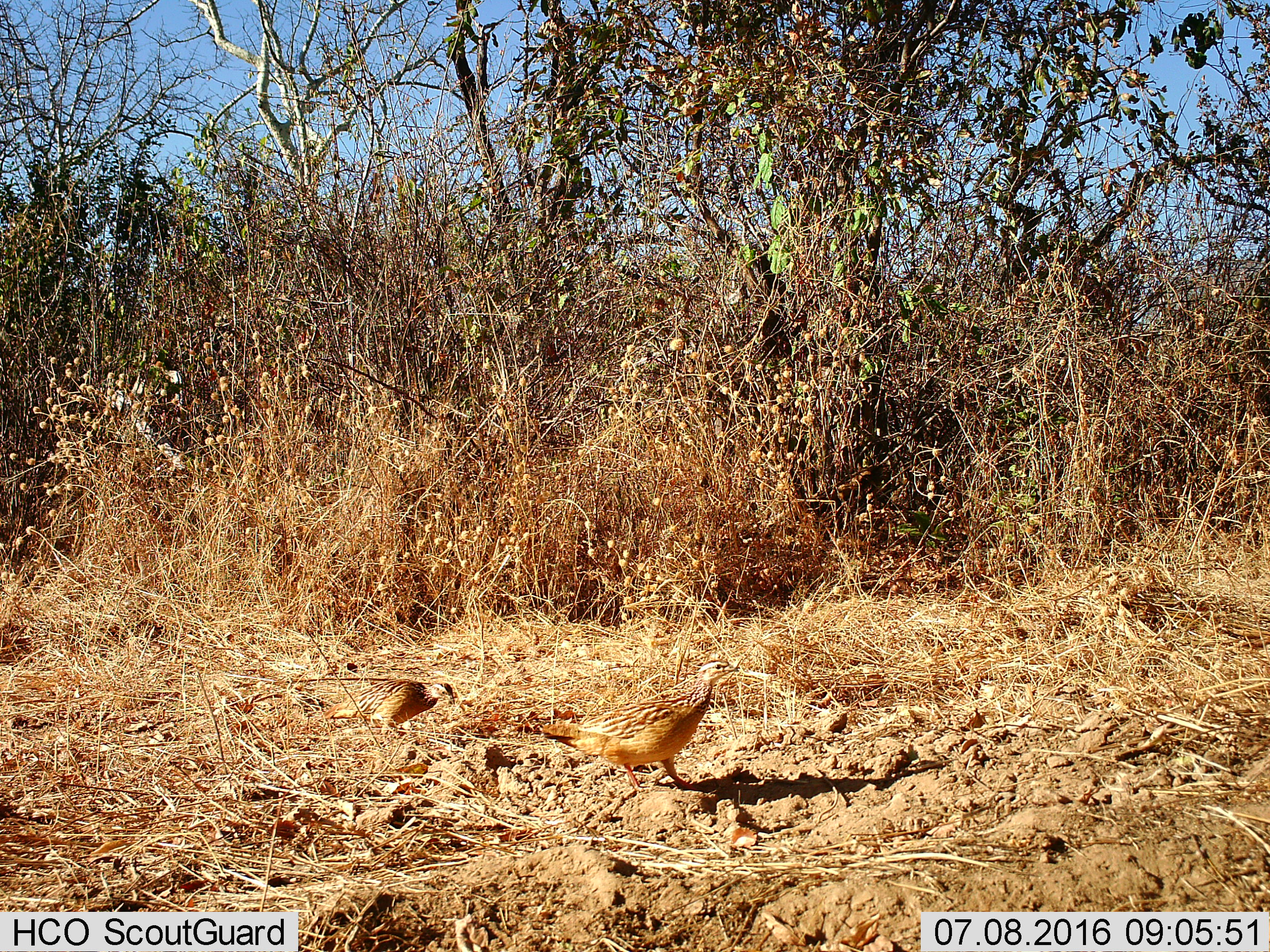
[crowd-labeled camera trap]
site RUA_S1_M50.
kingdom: Animalia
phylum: Chordata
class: Aves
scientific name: Aves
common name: bird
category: birdother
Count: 2.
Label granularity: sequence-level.